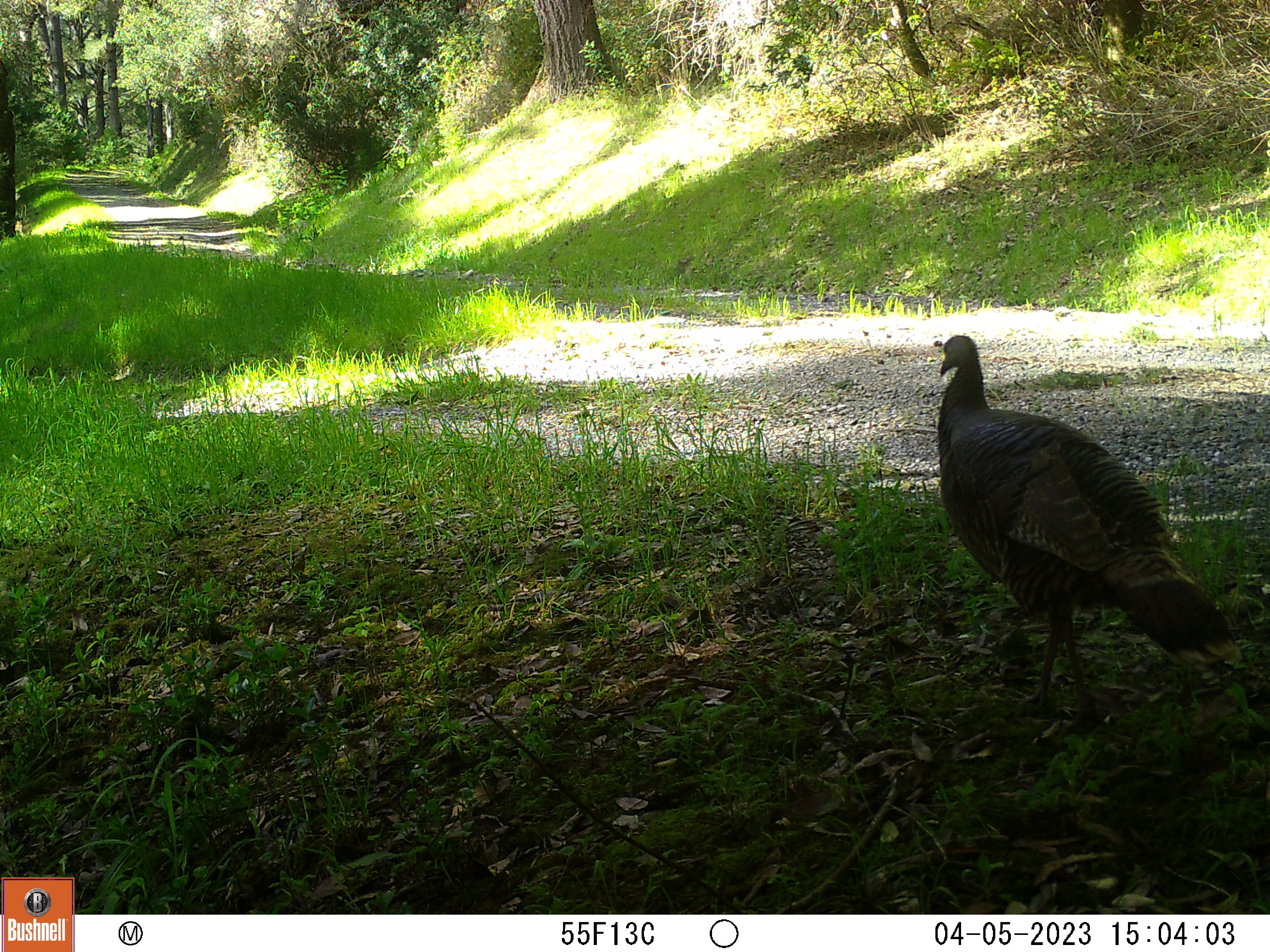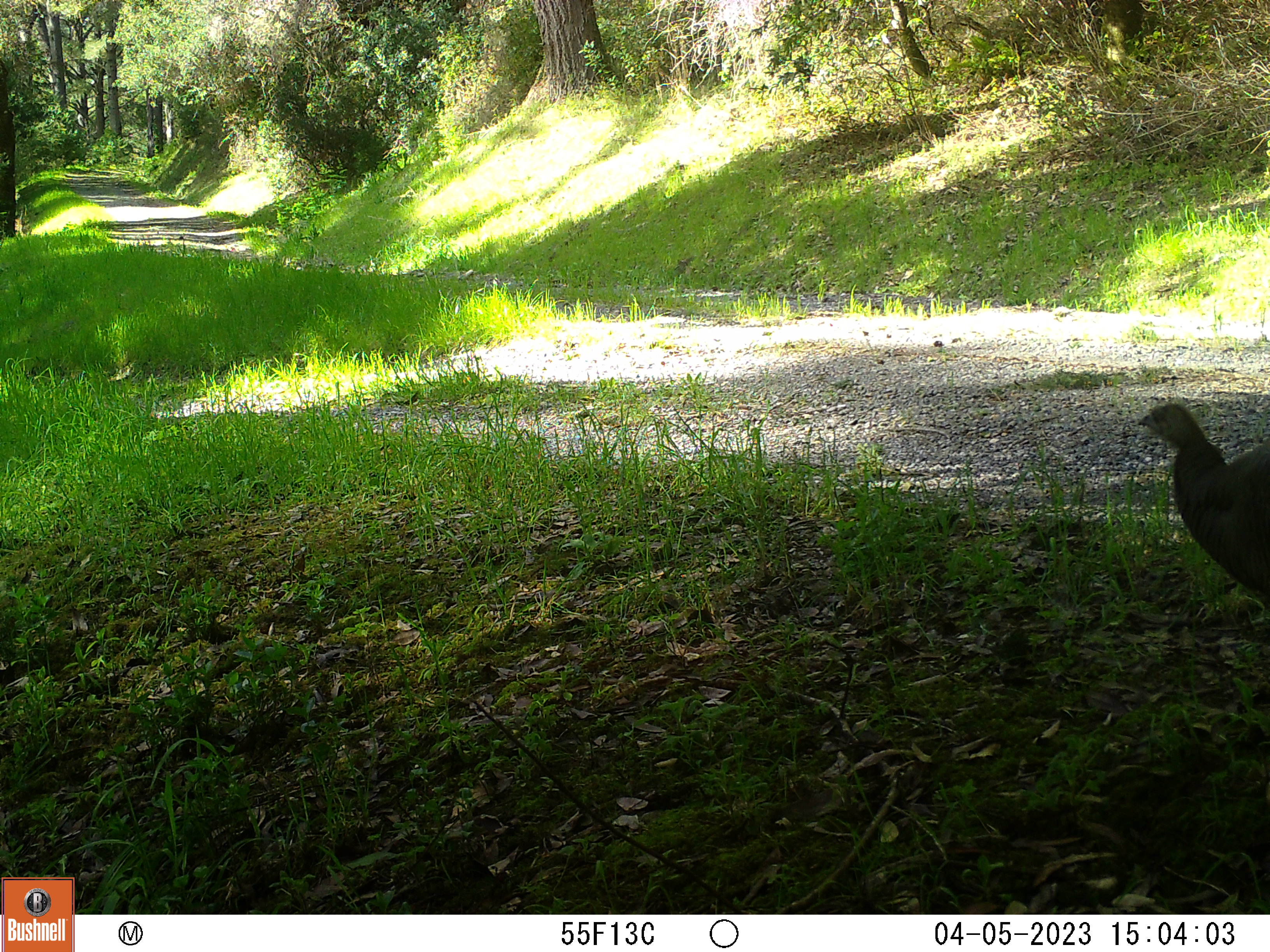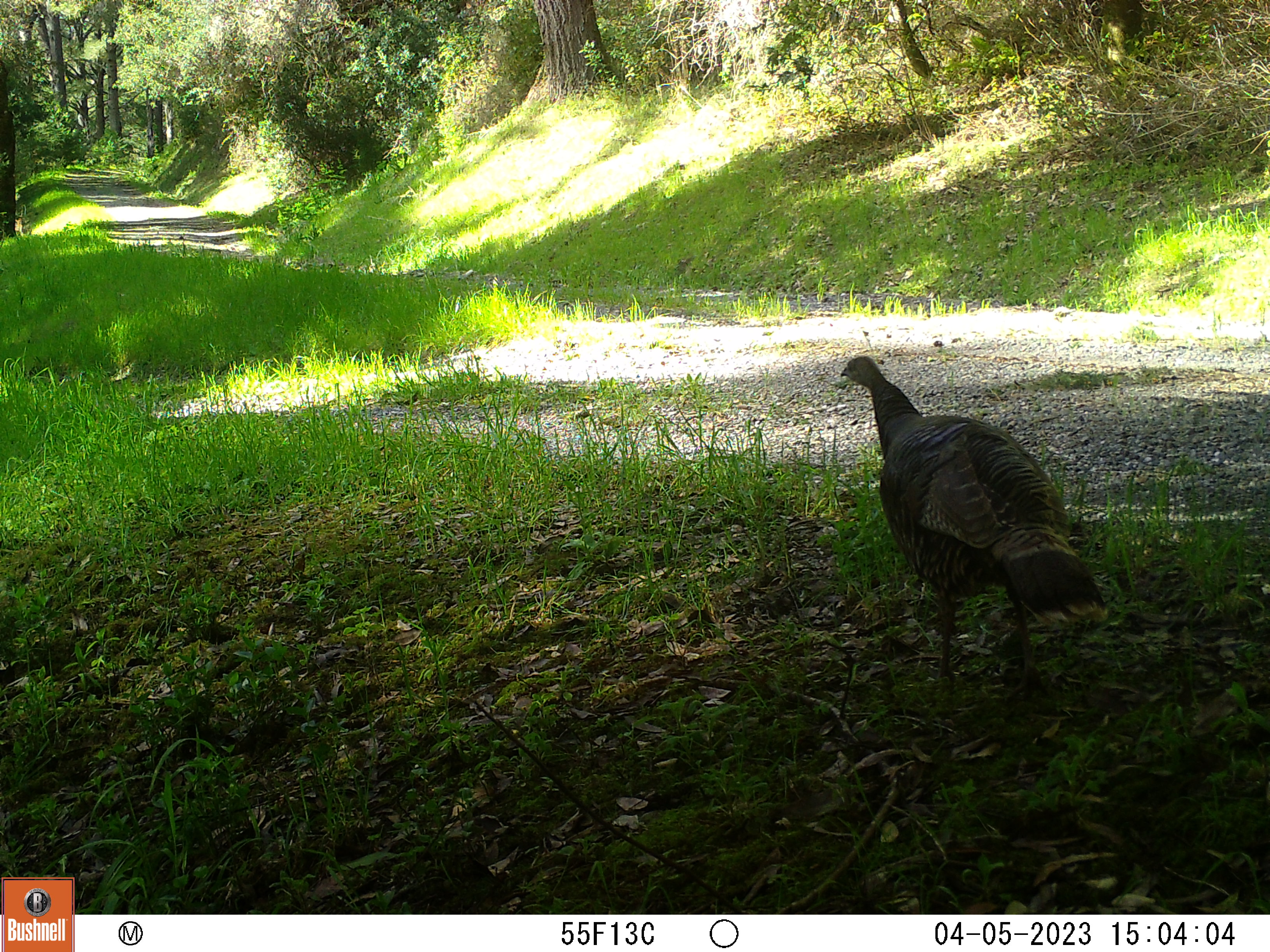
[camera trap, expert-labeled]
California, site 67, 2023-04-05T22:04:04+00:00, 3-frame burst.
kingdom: Animalia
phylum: Chordata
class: Aves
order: Galliformes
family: Phasianidae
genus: Meleagris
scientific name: Meleagris gallopavo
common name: turkey